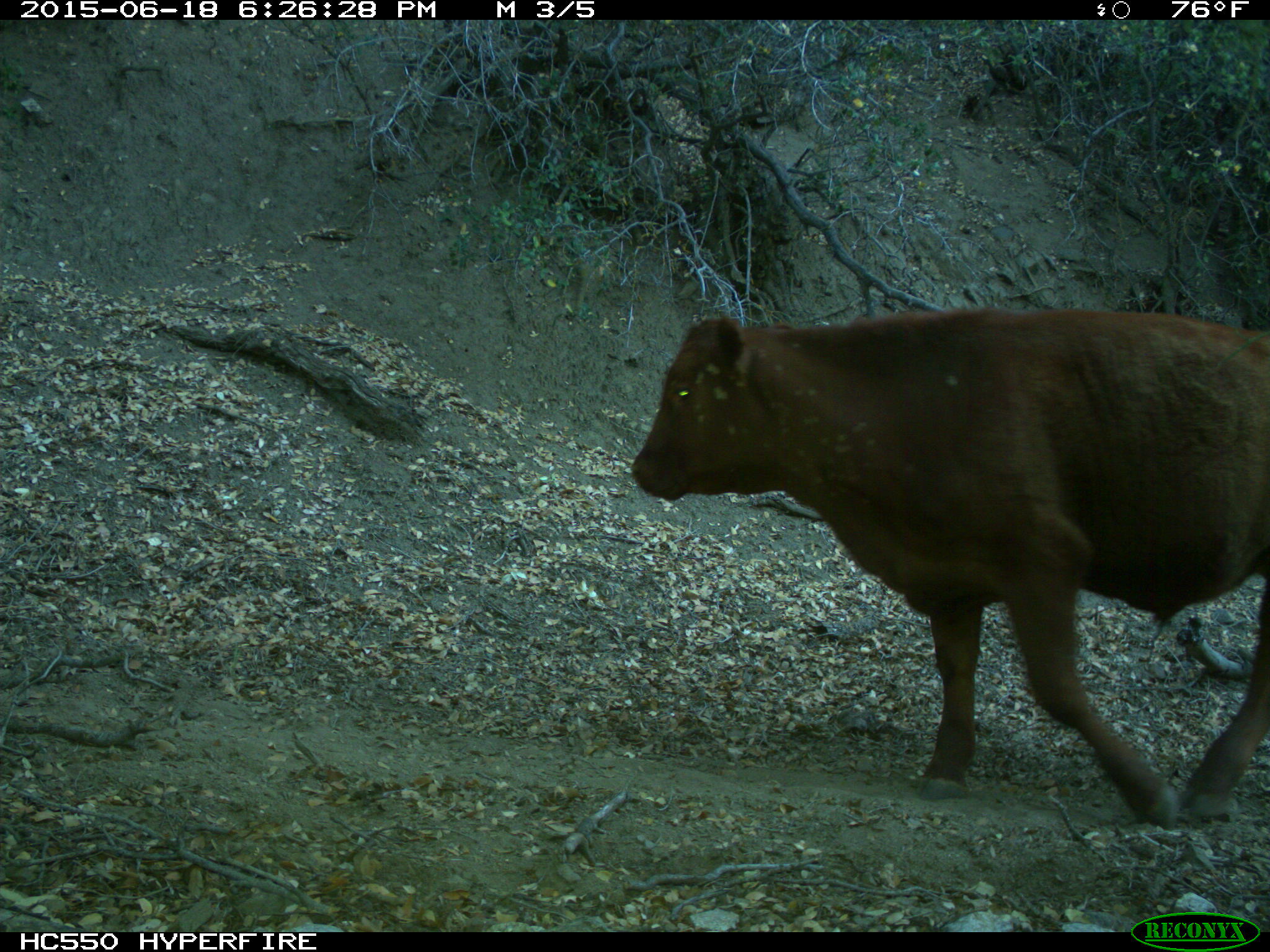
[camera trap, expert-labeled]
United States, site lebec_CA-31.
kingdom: Animalia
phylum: Chordata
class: Mammalia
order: Artiodactyla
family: Bovidae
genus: Bos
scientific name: Bos taurus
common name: domestic cow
Bos taurus (domestic cow).